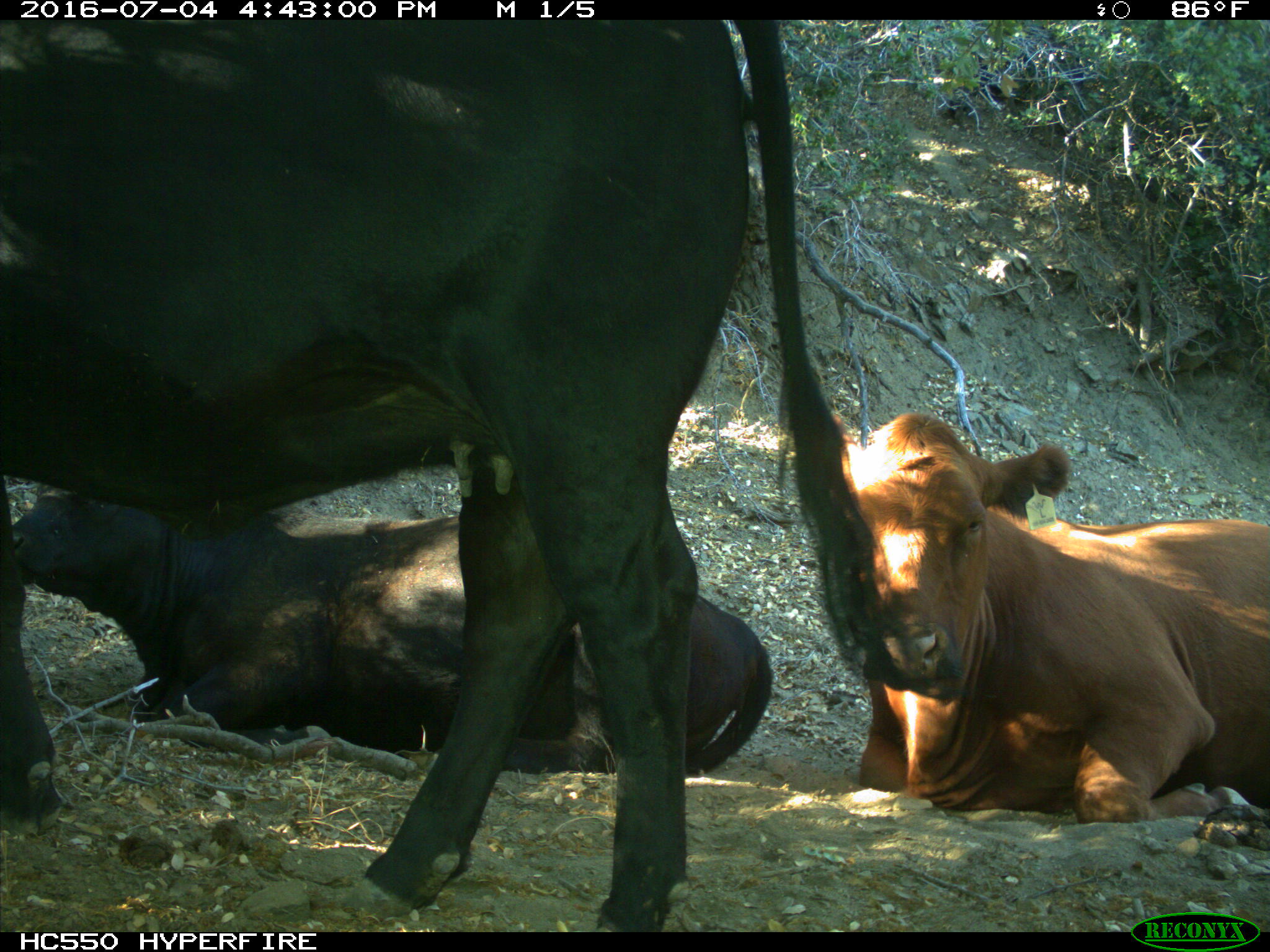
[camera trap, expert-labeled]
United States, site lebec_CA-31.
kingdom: Animalia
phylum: Chordata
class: Mammalia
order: Artiodactyla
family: Bovidae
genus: Bos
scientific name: Bos taurus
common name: domestic cow